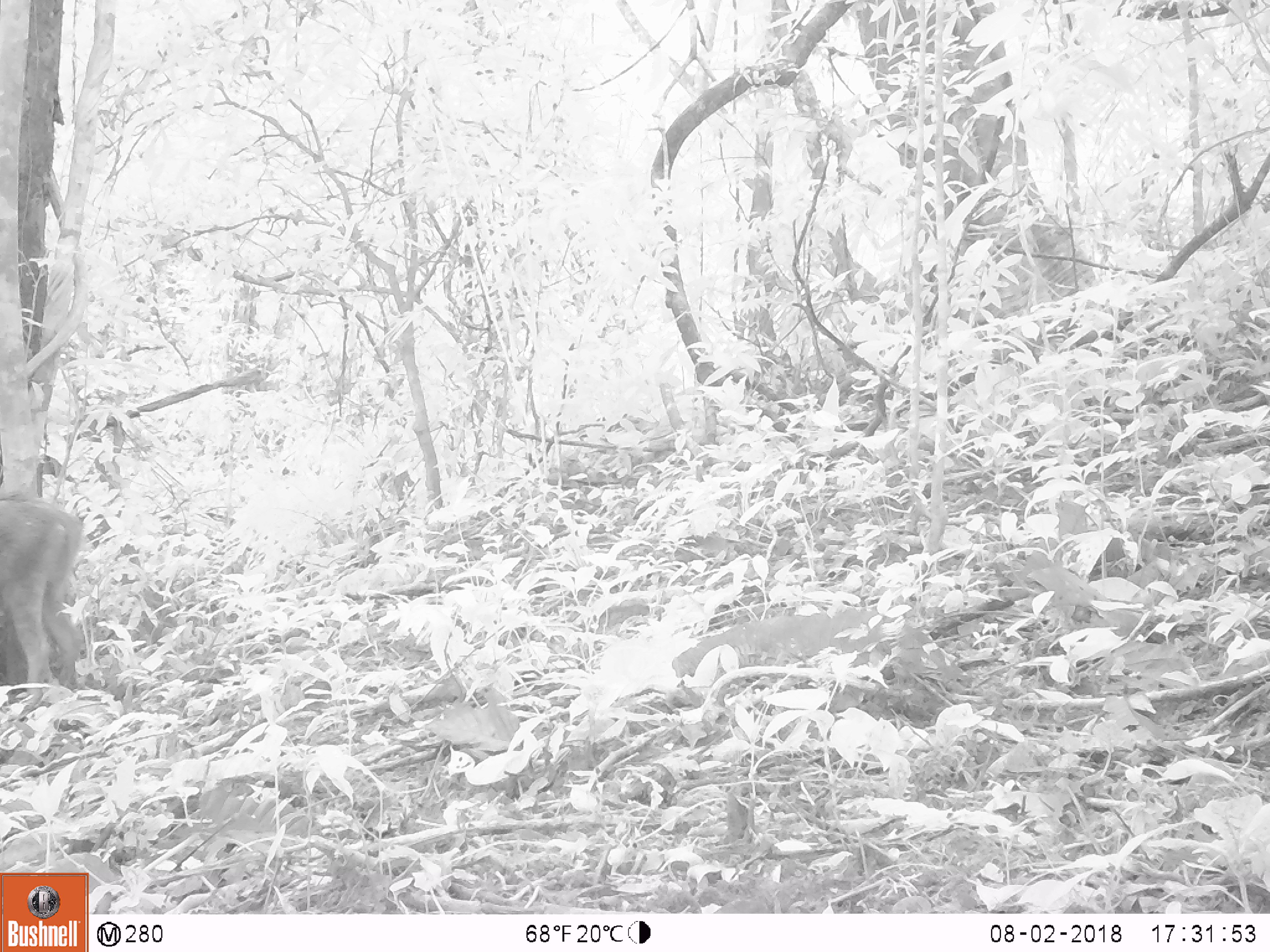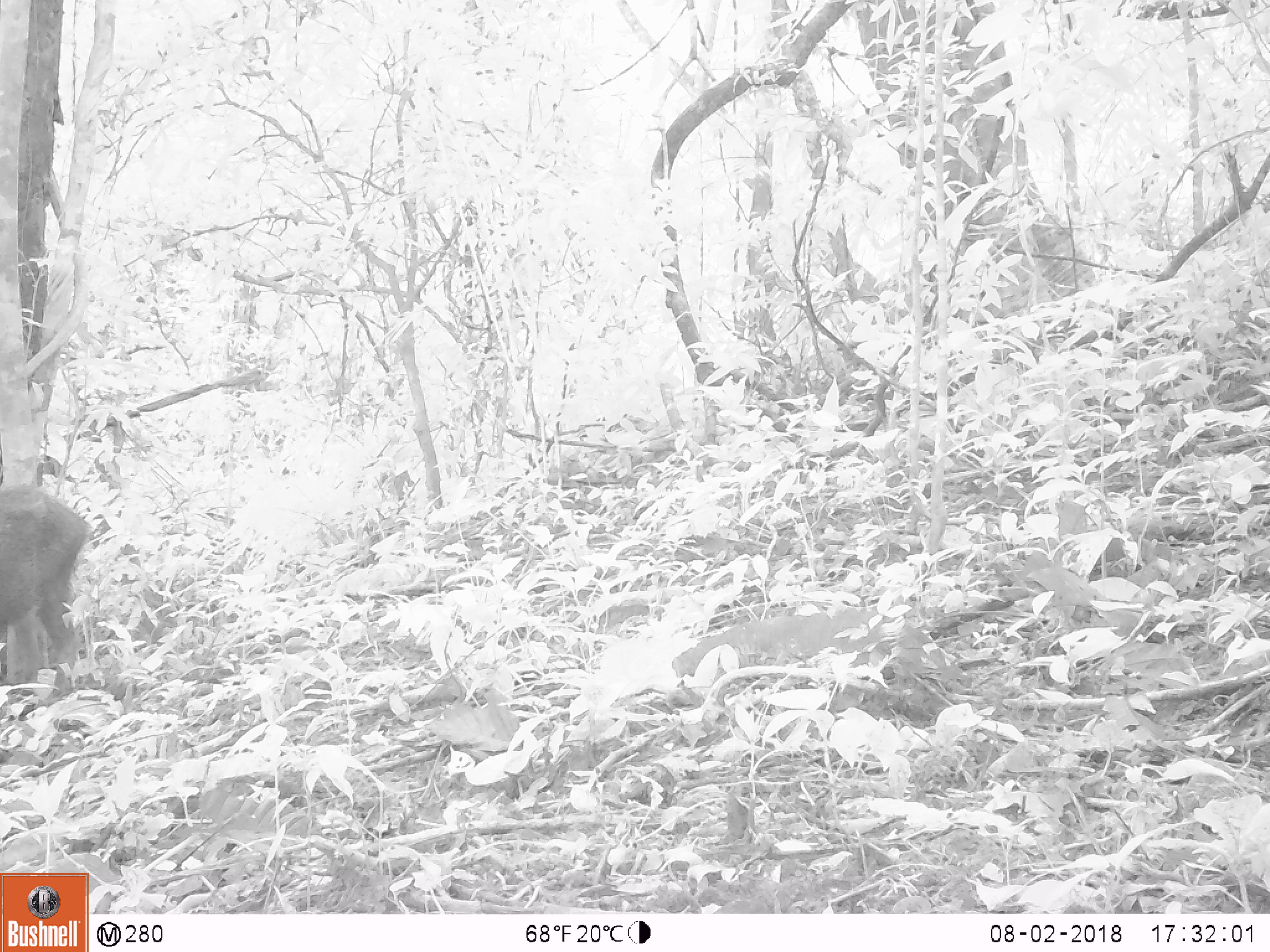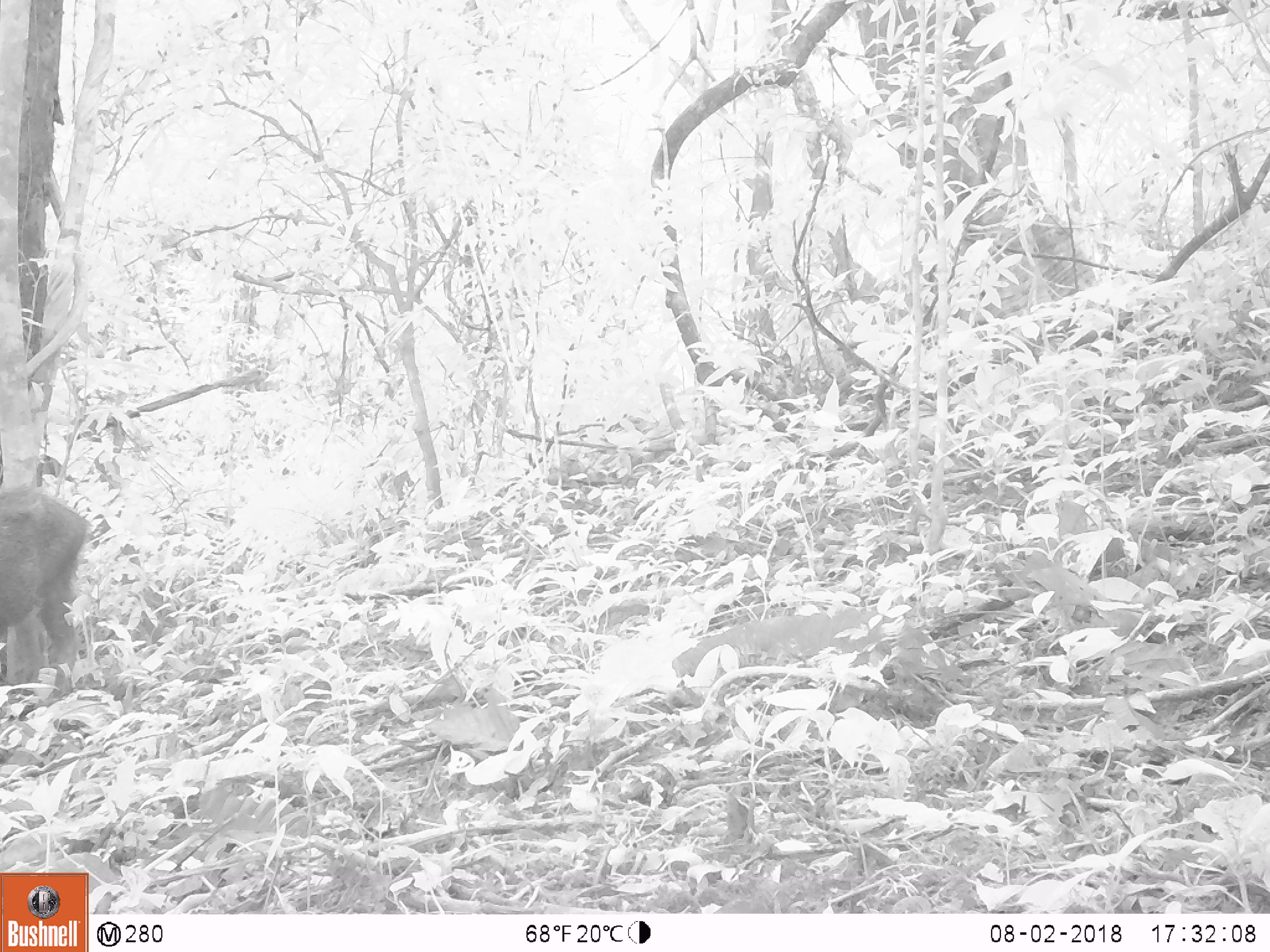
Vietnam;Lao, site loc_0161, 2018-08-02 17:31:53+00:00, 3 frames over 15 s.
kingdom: Animalia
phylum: Chordata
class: Mammalia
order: Artiodactyla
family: Suidae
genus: Sus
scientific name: Sus scrofa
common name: eurasian wild pig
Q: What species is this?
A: Eurasian wild pig (Sus scrofa).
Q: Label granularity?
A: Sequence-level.